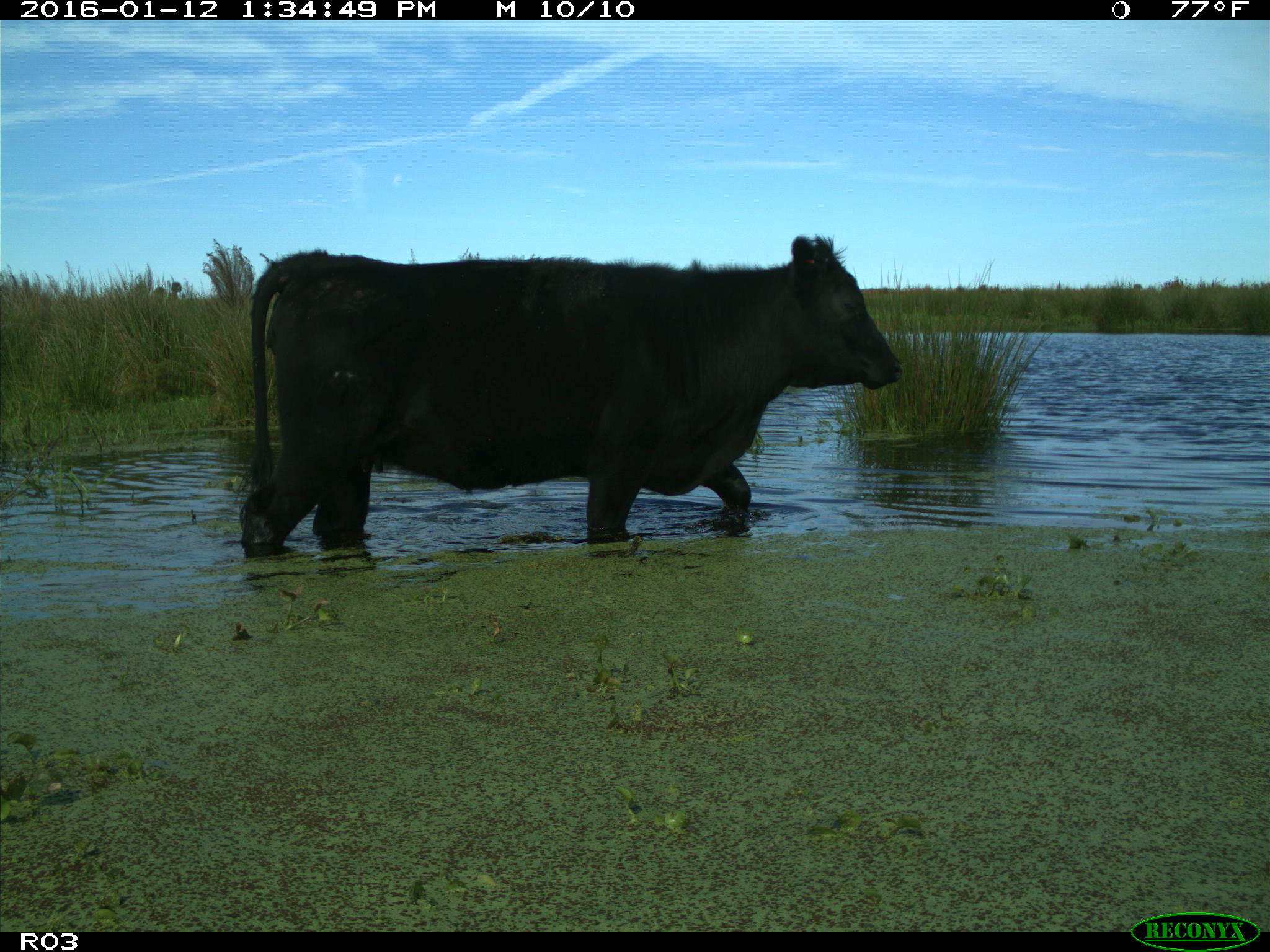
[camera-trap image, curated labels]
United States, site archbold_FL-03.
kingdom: Animalia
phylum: Chordata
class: Mammalia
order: Artiodactyla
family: Bovidae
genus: Bos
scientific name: Bos taurus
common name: domestic cow